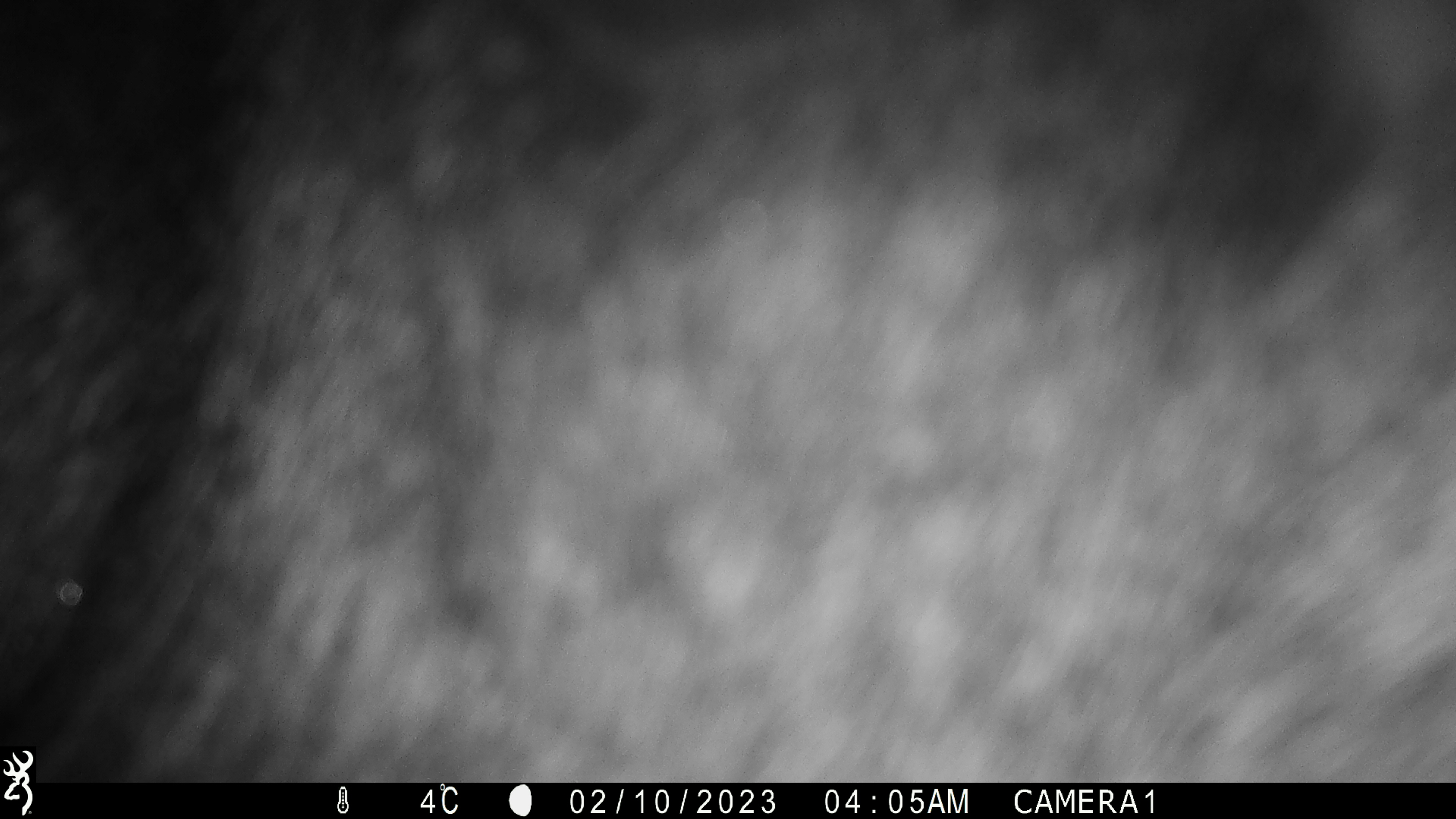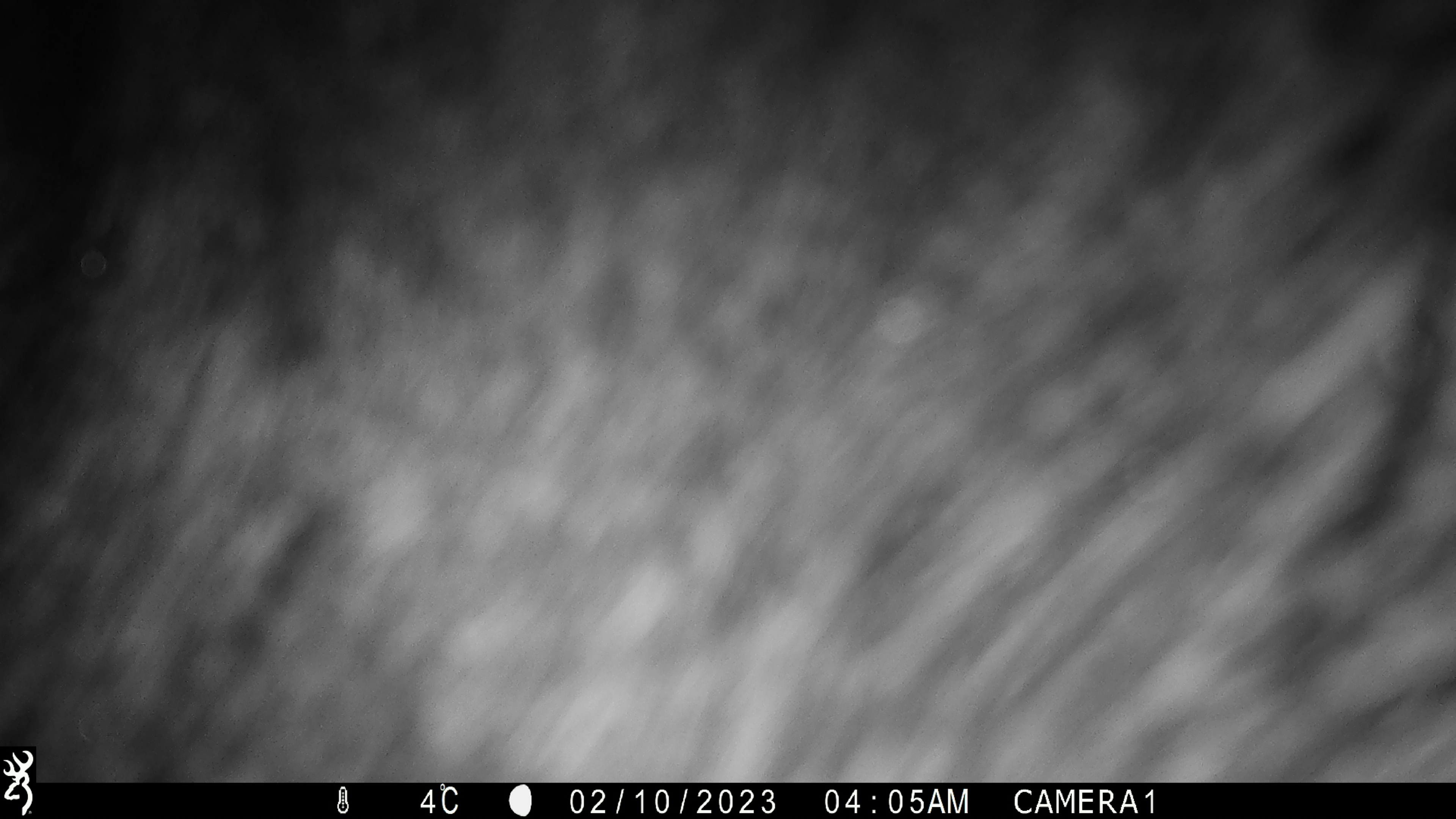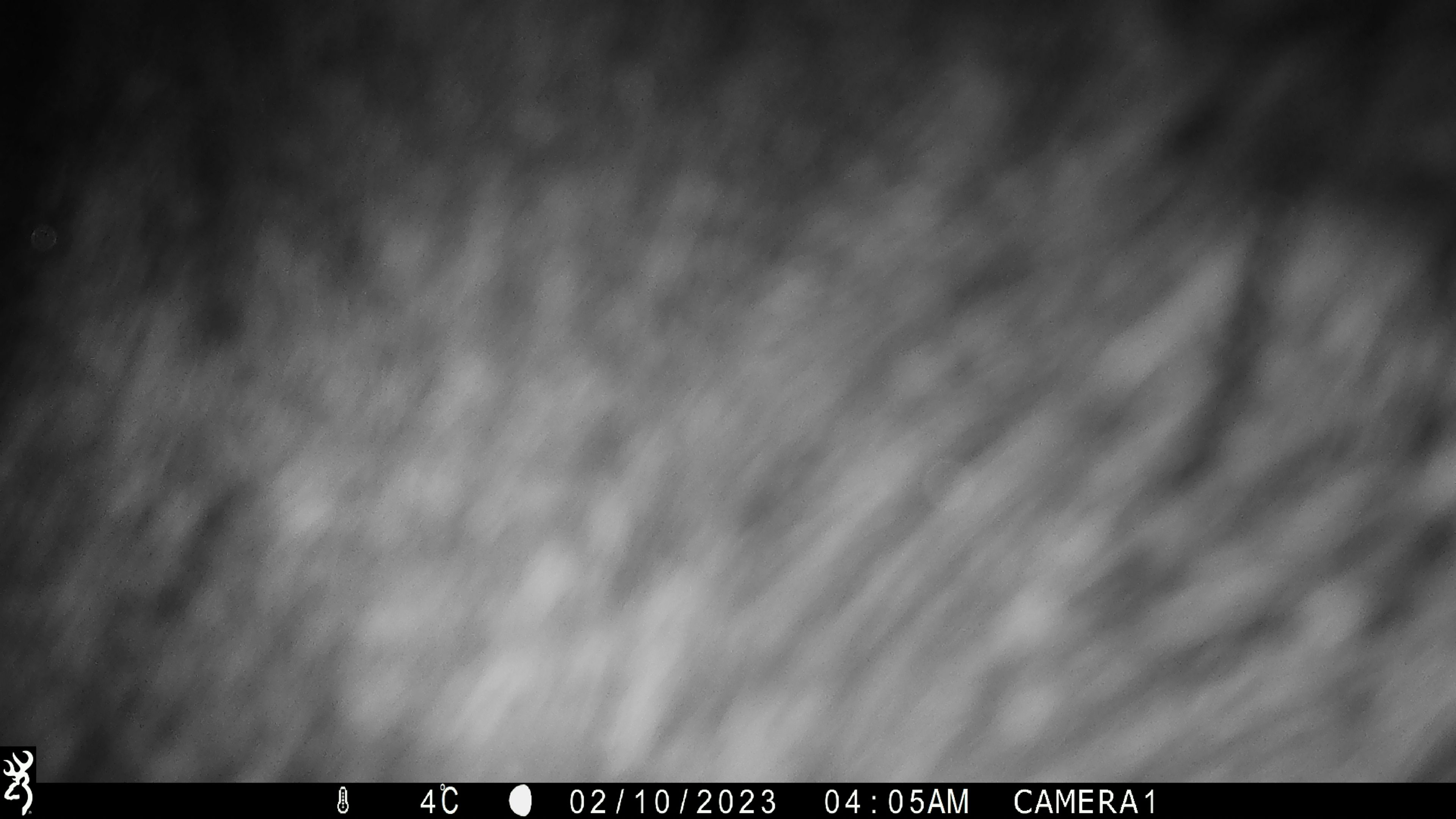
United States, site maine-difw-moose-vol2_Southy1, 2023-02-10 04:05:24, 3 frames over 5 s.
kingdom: Animalia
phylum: Chordata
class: Mammalia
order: Artiodactyla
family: Cervidae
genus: Alces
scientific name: Alces alces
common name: moose